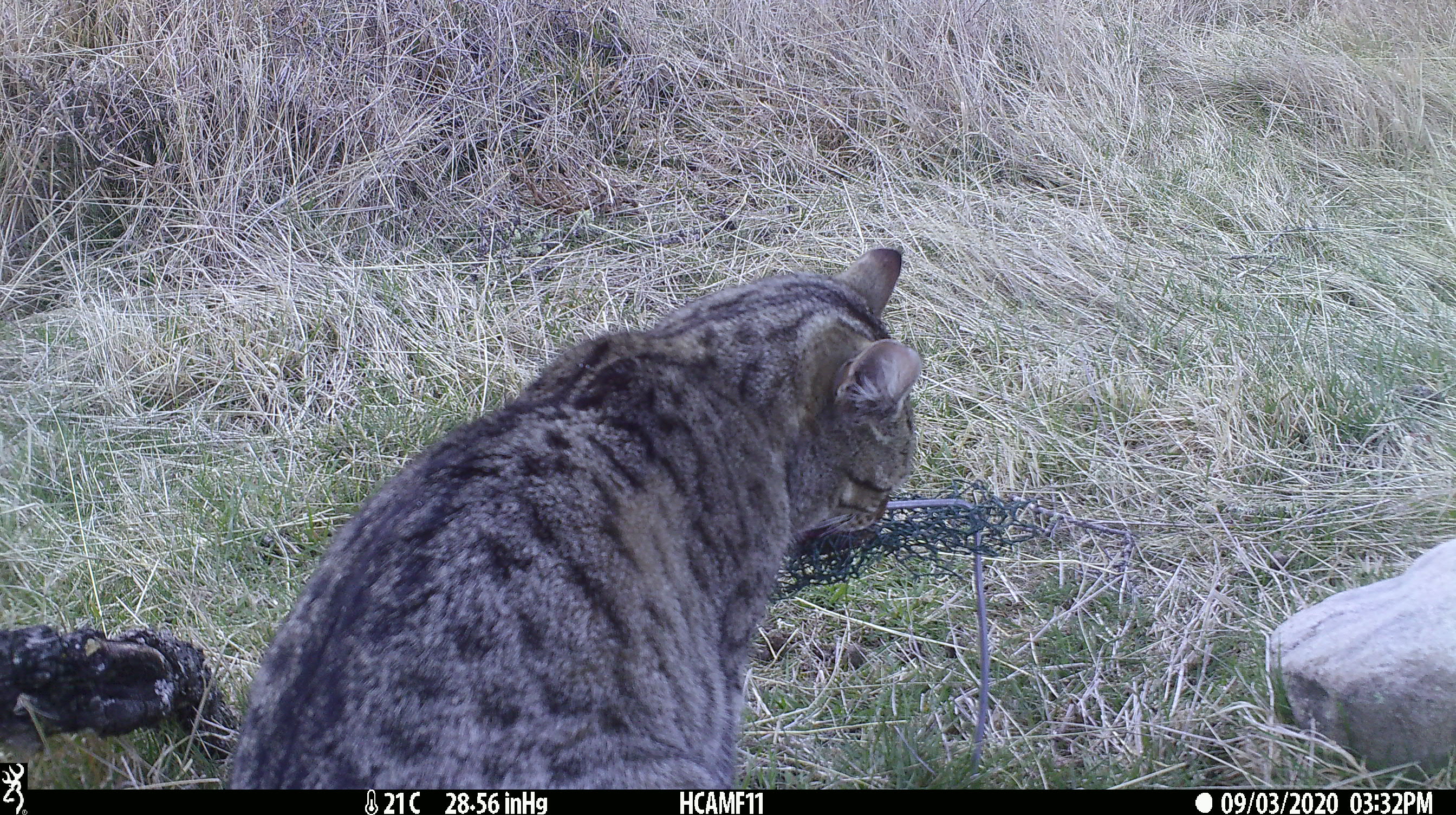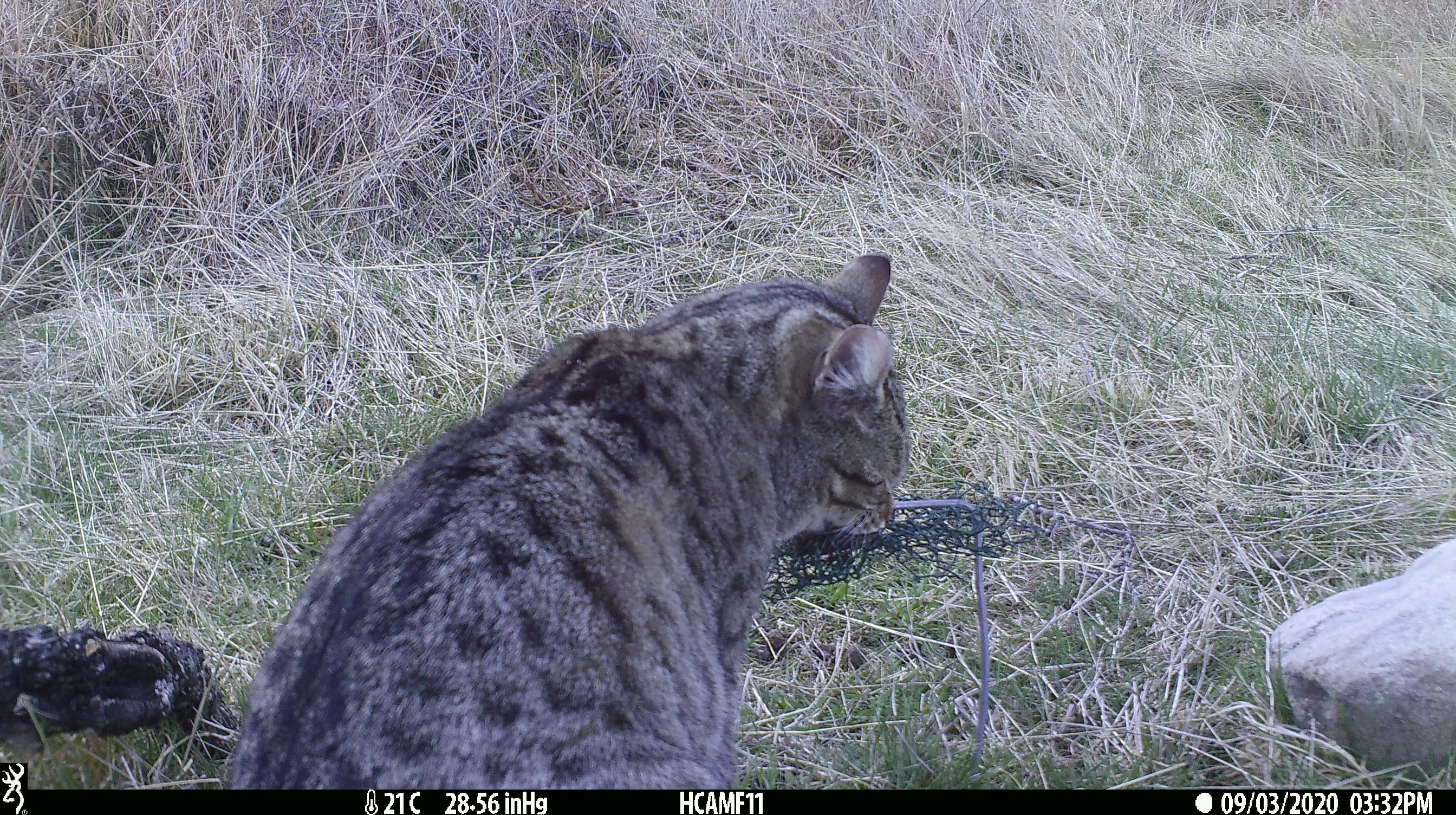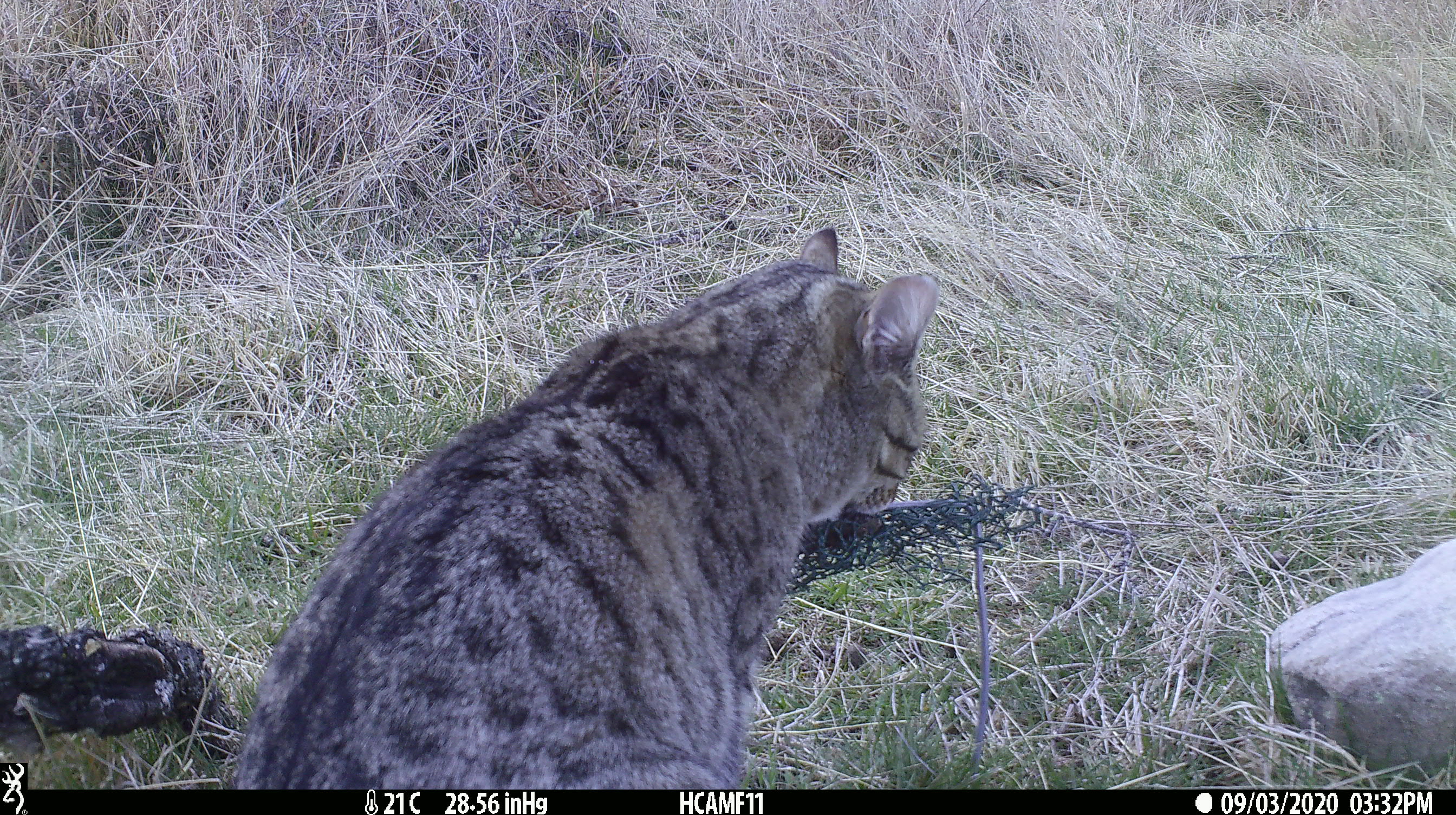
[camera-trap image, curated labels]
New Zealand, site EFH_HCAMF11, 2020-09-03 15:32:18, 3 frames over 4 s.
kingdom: Animalia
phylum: Chordata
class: Mammalia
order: Carnivora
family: Felidae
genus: Felis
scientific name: Felis catus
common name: domestic cat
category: cat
Cat (domestic cat) (Felis catus).